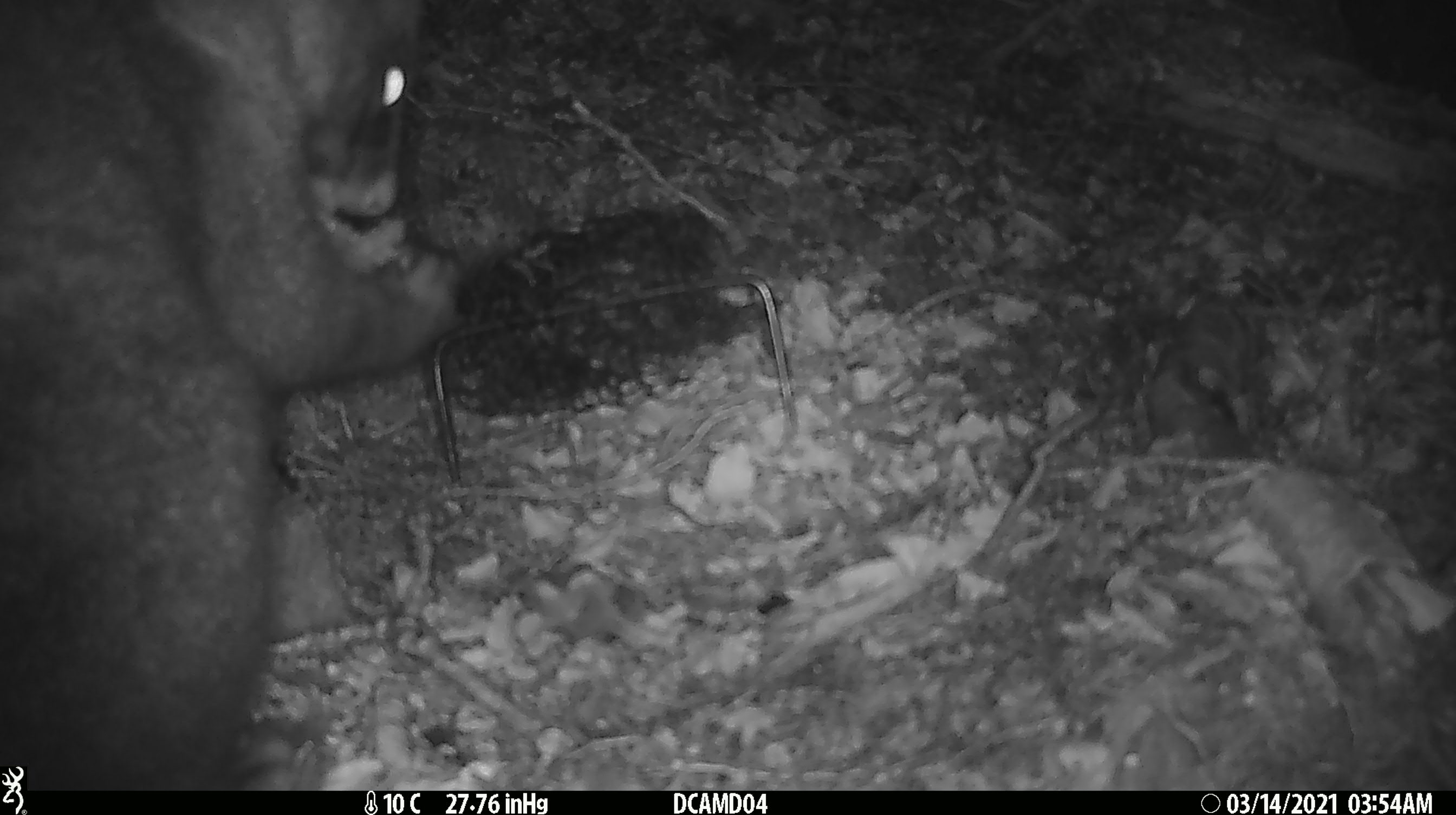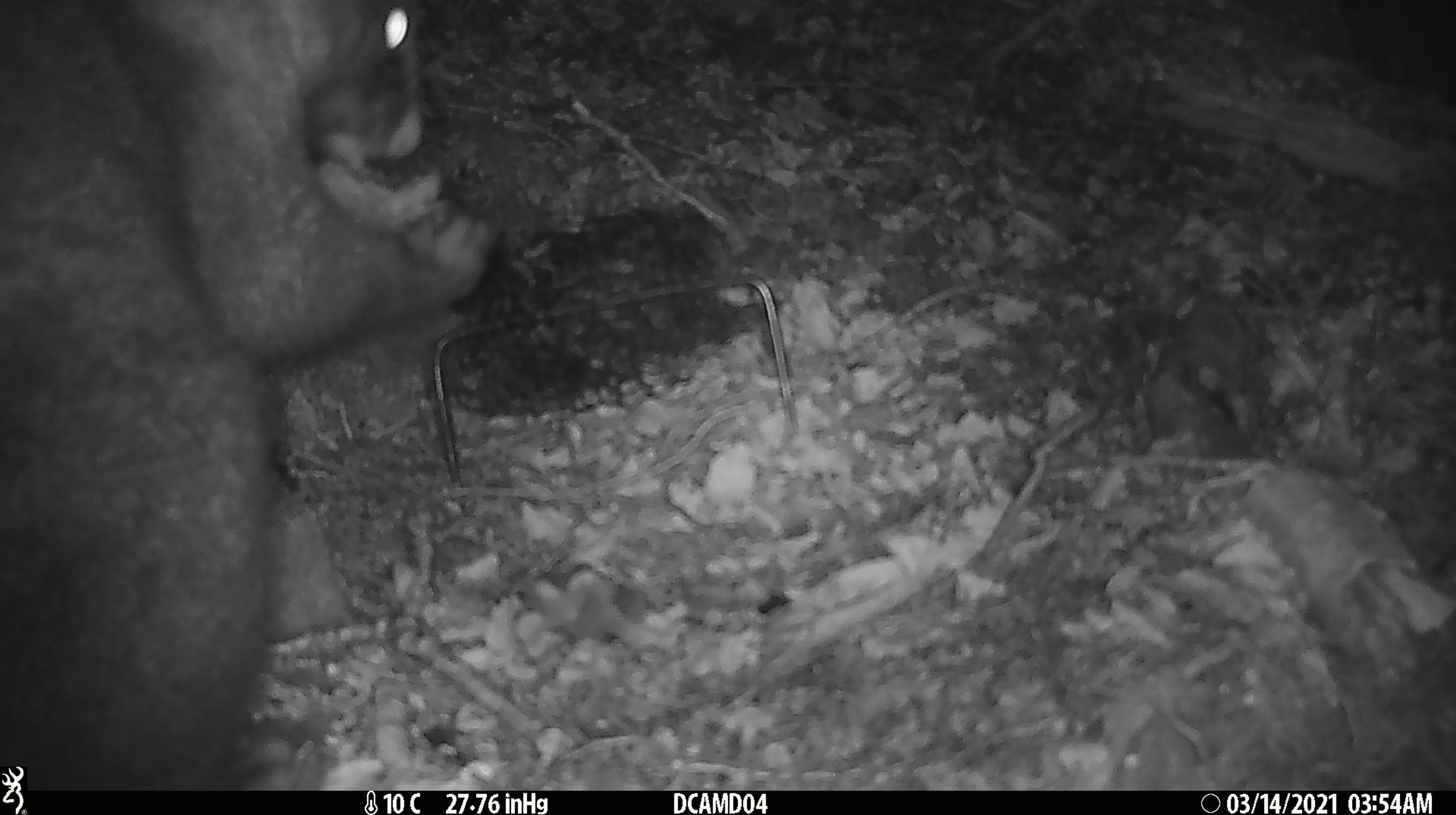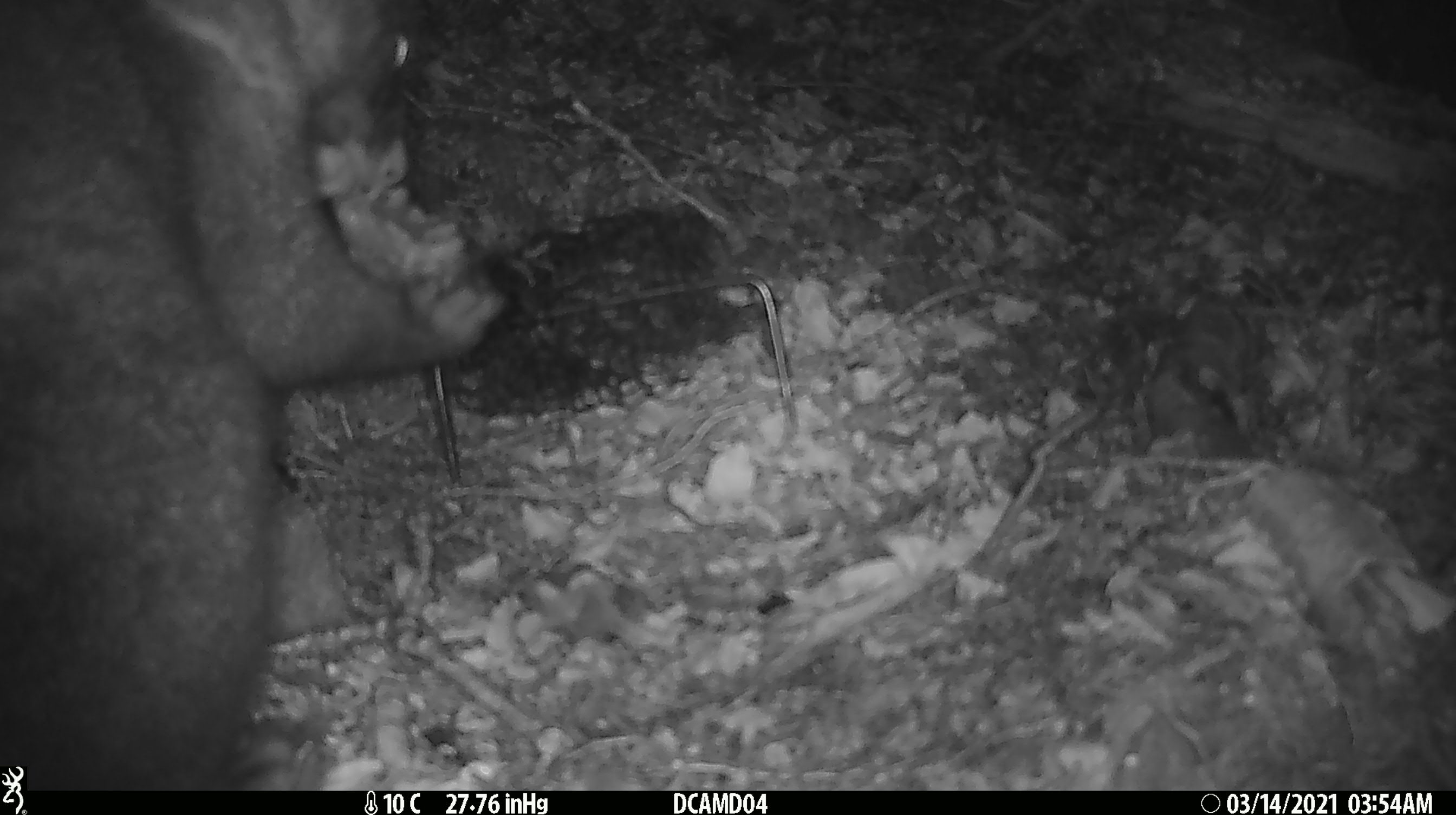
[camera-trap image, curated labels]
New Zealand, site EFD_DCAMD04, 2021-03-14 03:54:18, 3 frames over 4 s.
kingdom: Animalia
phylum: Chordata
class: Mammalia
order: Diprotodontia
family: Phalangeridae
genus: Trichosurus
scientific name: Trichosurus vulpecula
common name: common brushtail possum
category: possum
Possum (common brushtail possum) (Trichosurus vulpecula).